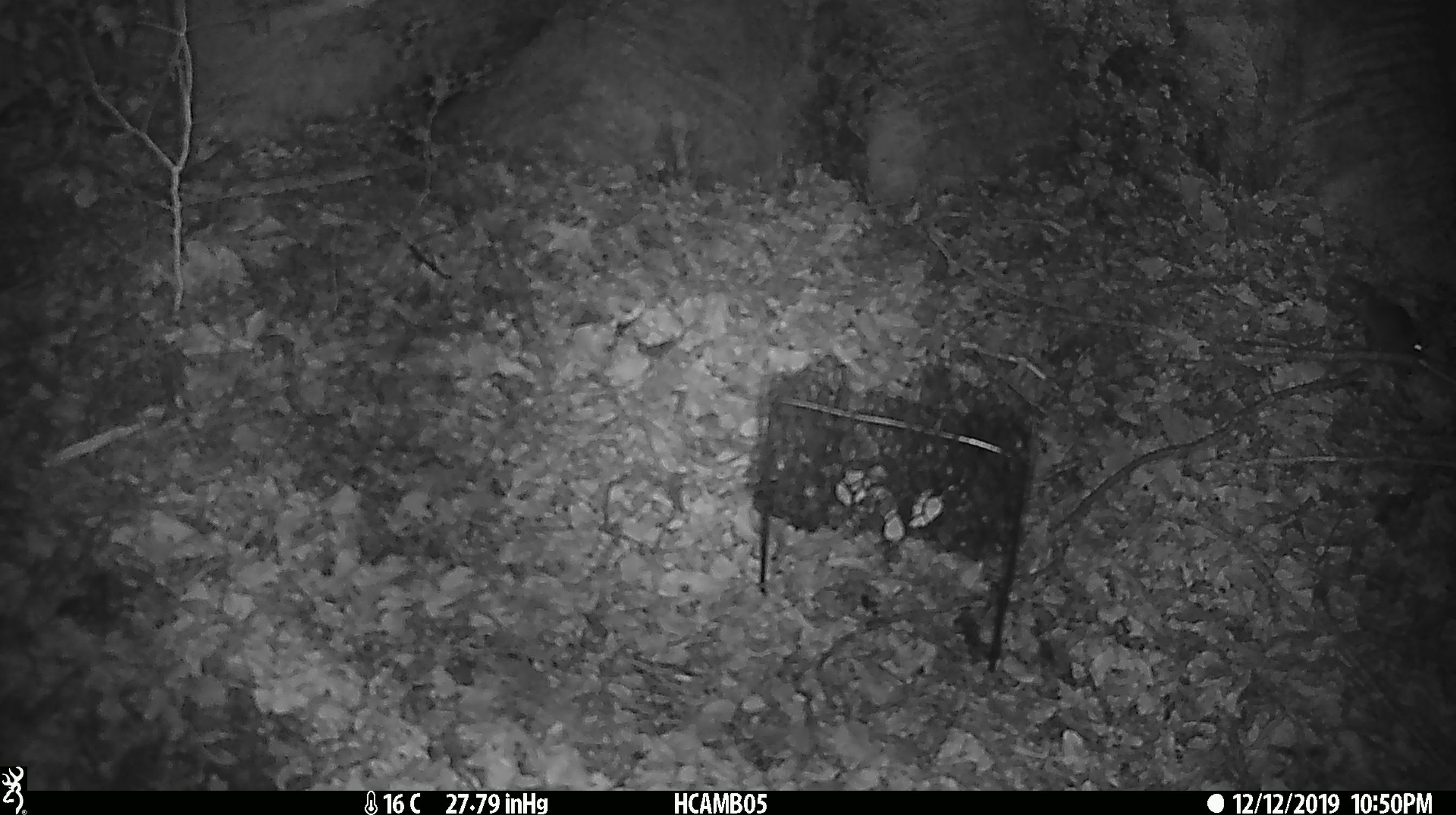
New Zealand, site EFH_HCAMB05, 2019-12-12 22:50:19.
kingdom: Animalia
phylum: Chordata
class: Mammalia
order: Rodentia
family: Muridae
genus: Mus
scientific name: Mus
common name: mouse